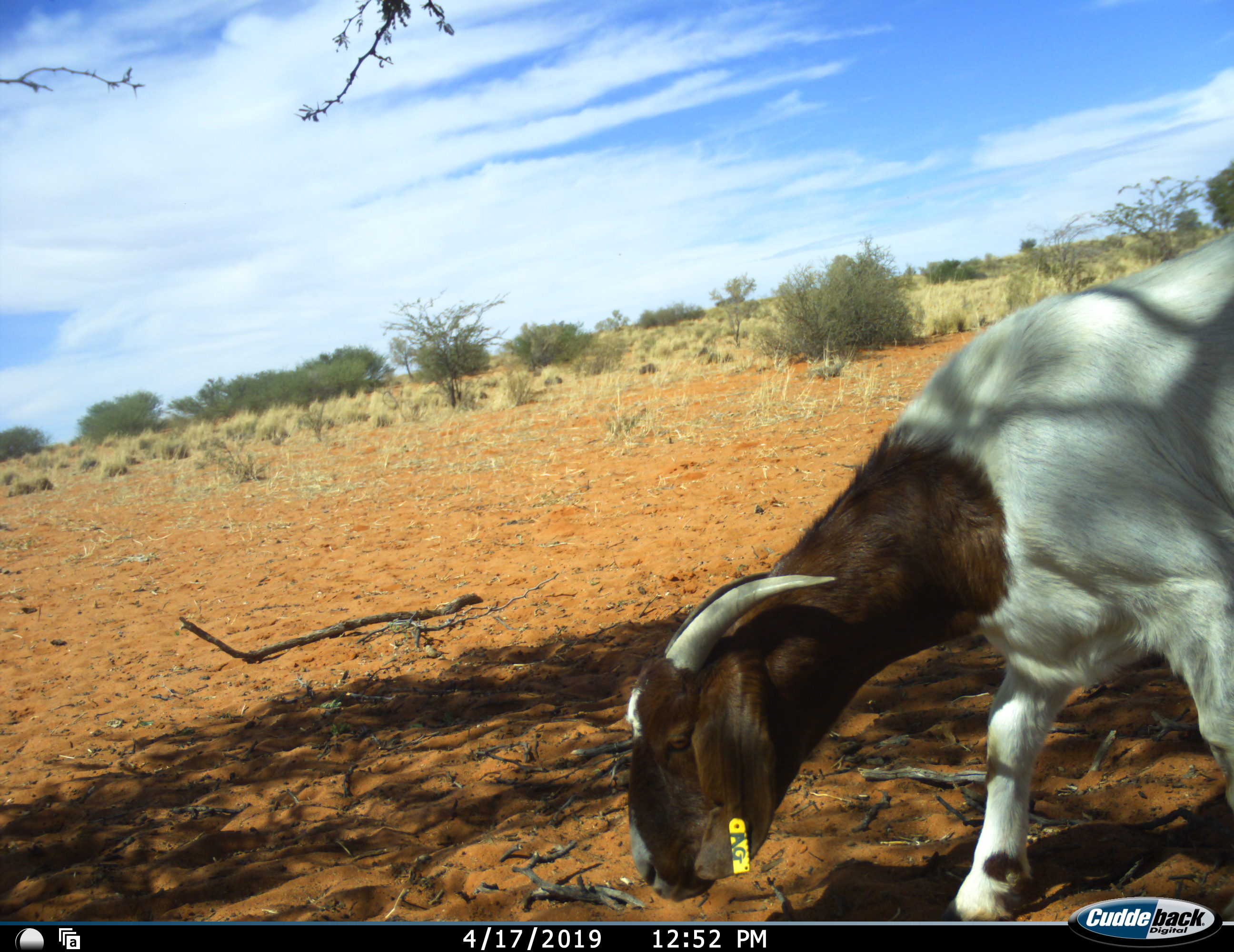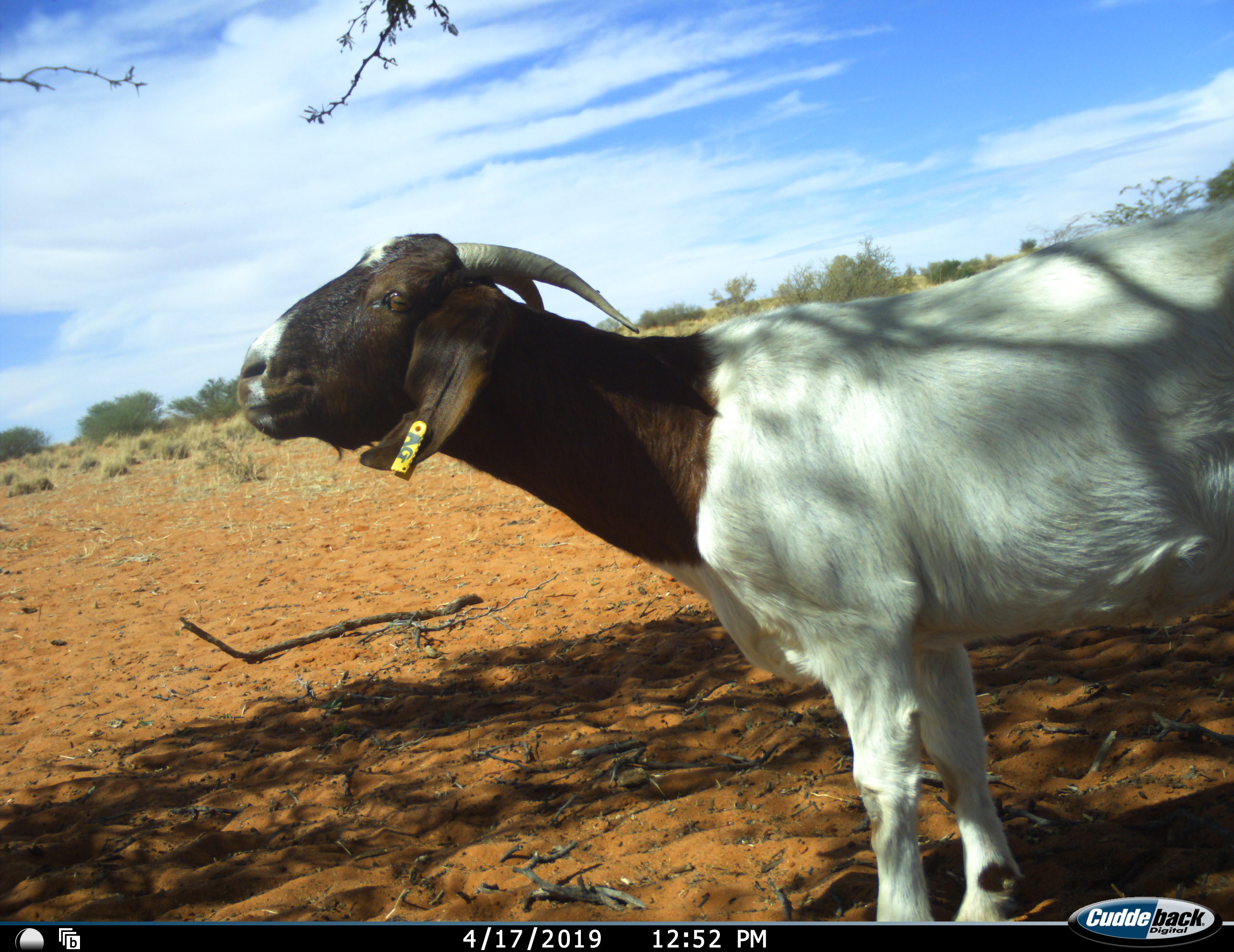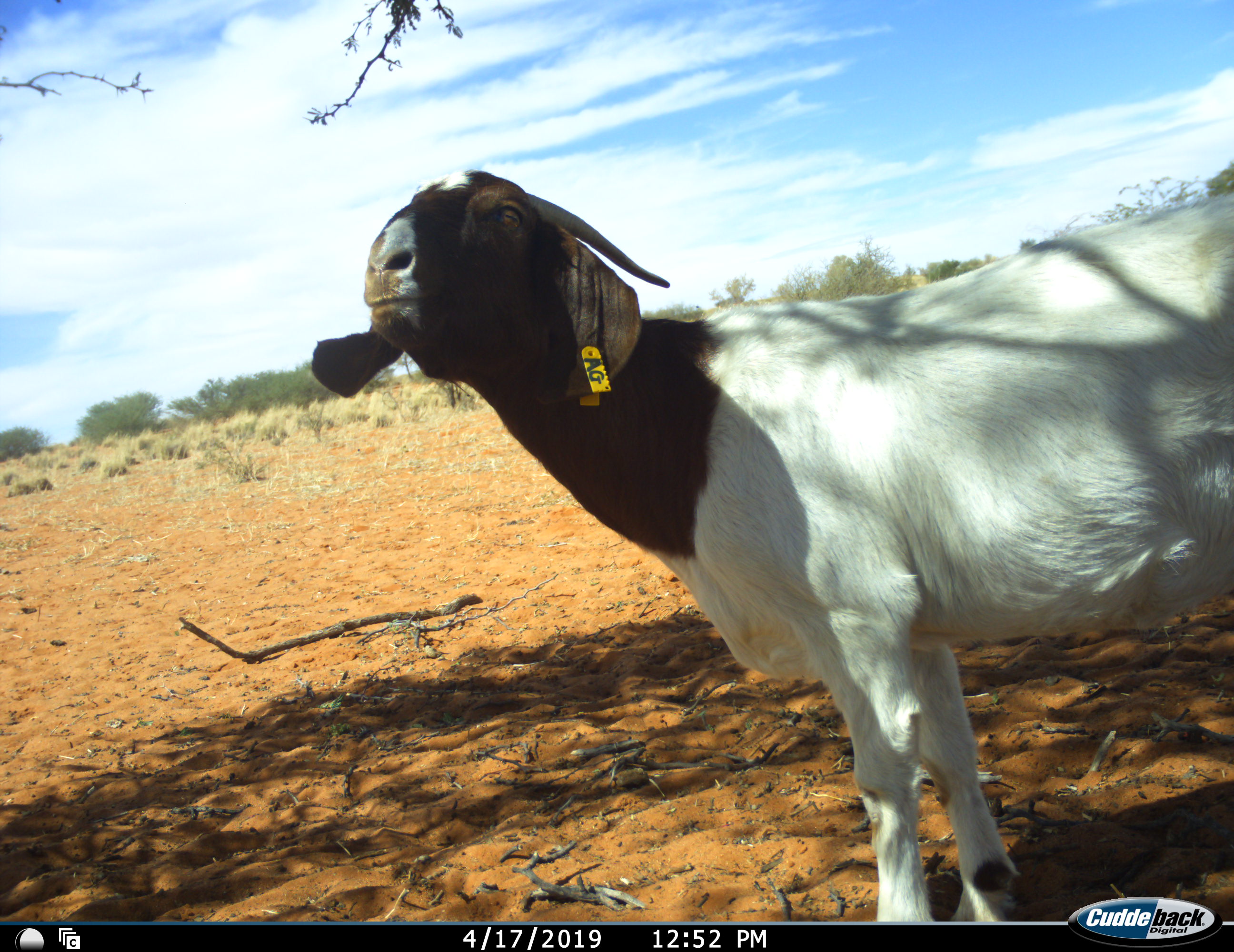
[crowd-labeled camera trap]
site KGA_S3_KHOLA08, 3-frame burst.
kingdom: Animalia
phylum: Chordata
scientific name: Vertebrata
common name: domestic animal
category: domesticanimal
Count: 1.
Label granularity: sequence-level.